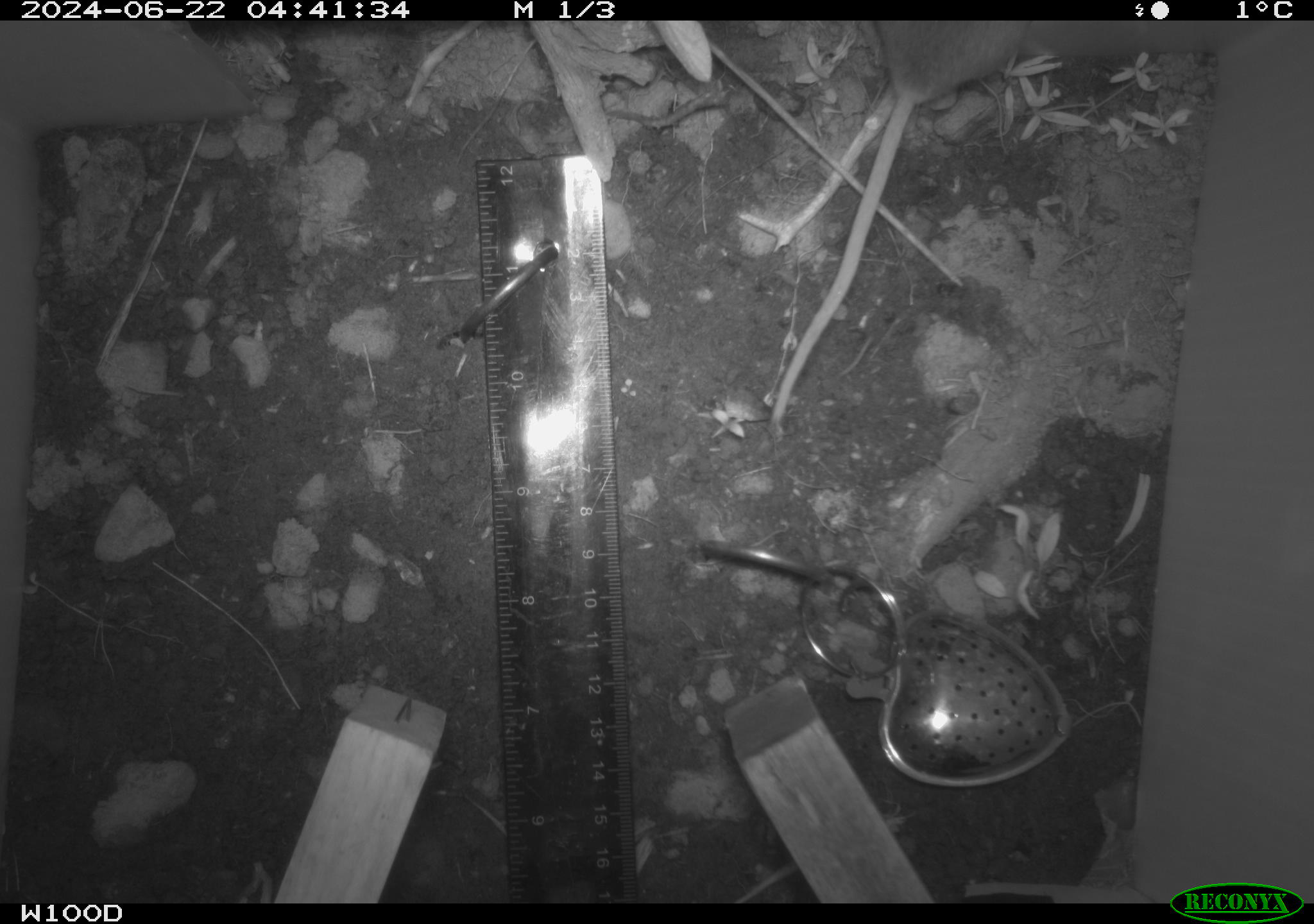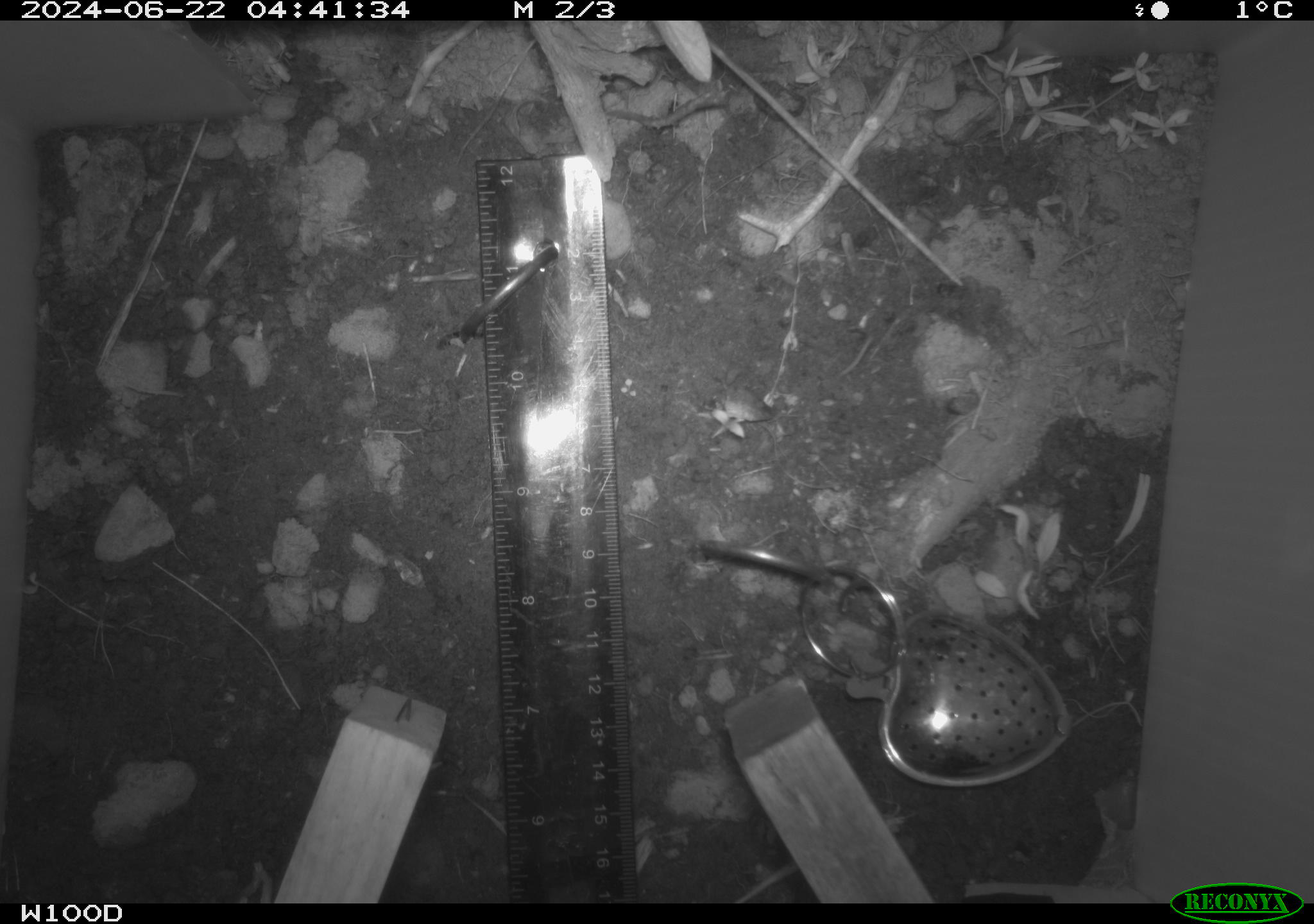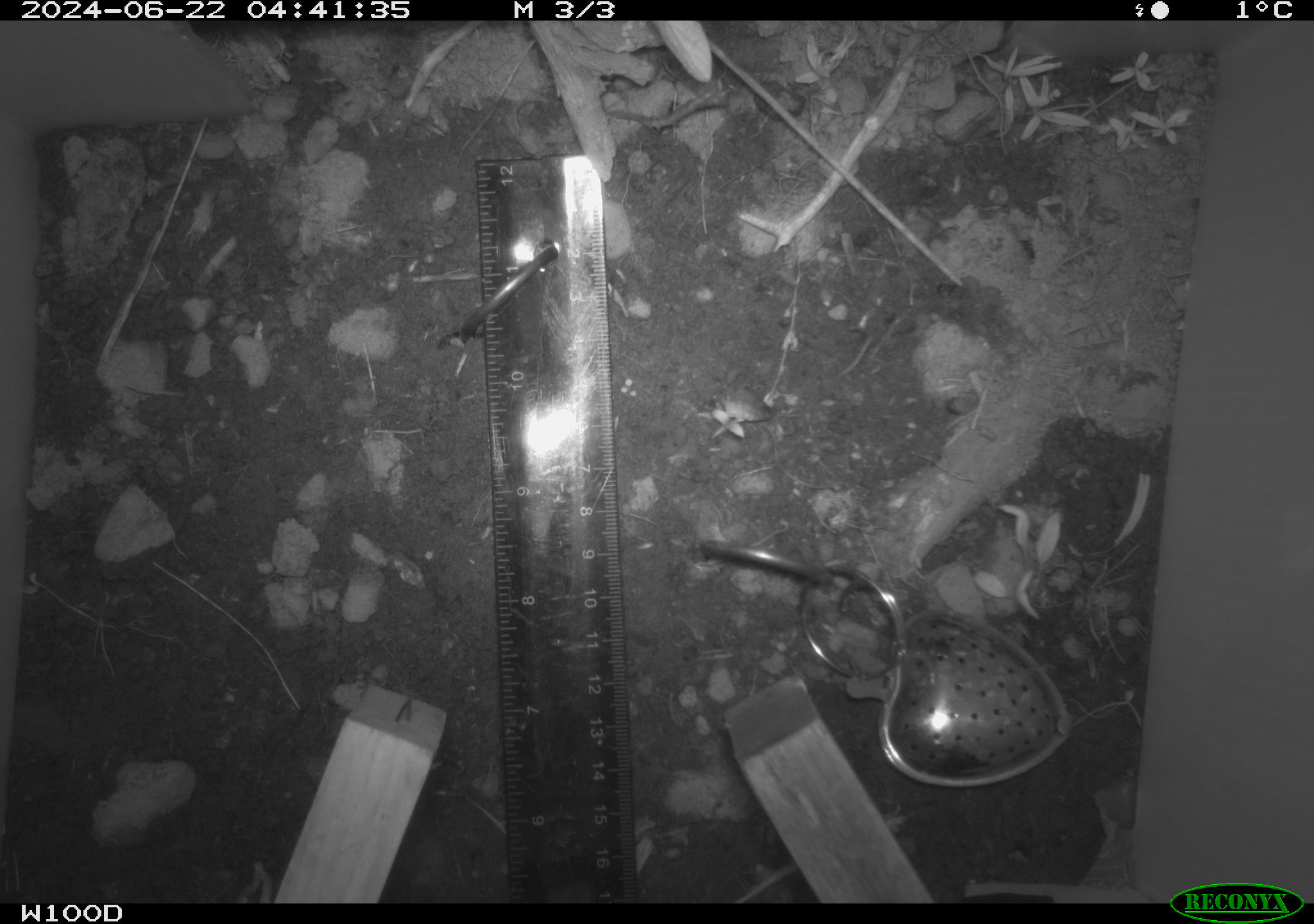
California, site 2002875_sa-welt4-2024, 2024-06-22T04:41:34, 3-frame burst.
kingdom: Animalia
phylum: Chordata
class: Mammalia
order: Rodentia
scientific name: Rodentia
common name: rodent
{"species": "rodent (Rodentia)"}